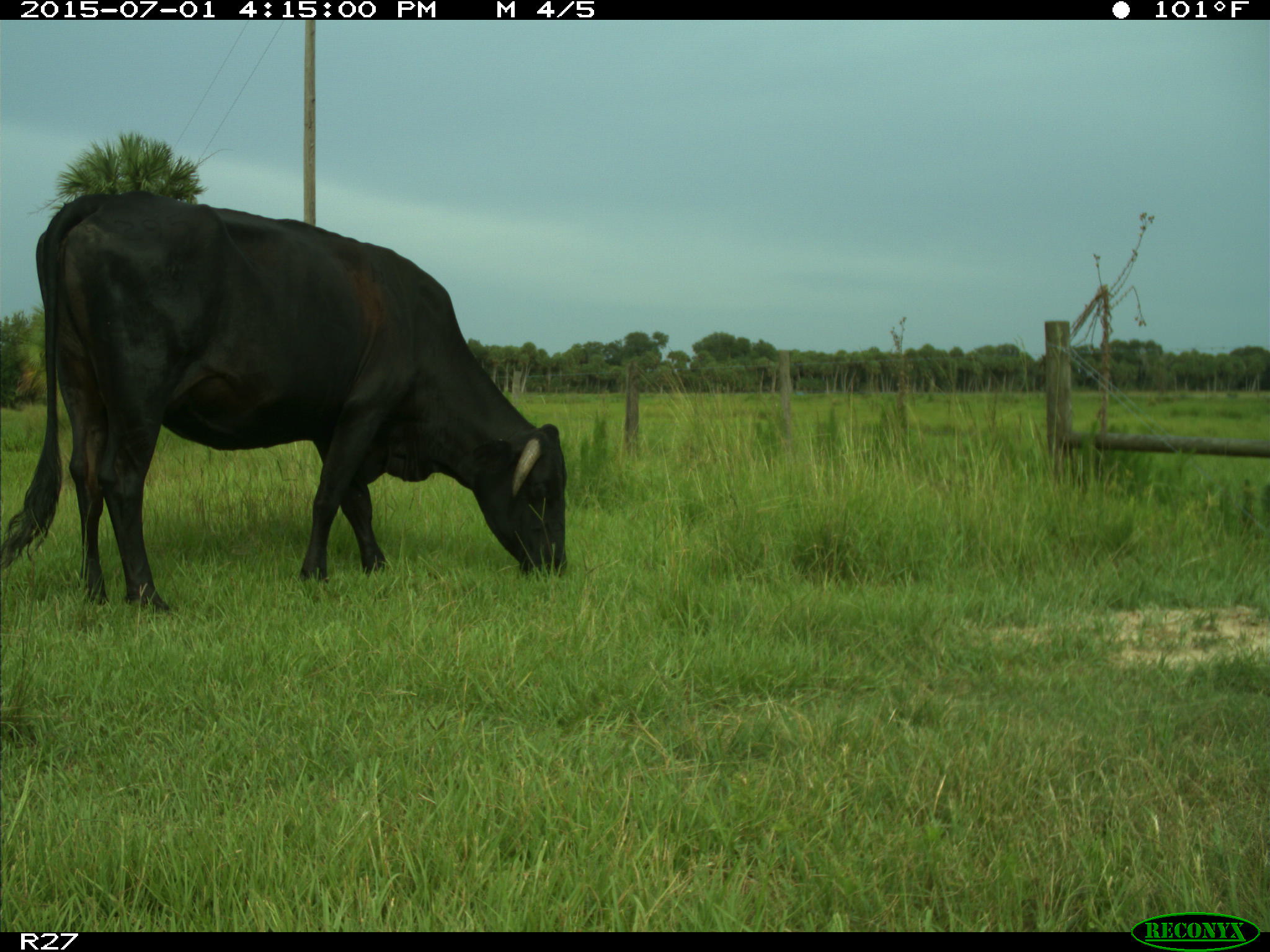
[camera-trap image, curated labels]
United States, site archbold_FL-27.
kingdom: Animalia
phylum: Chordata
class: Mammalia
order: Artiodactyla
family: Bovidae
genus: Bos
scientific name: Bos taurus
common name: domestic cow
Bos taurus (domestic cow).